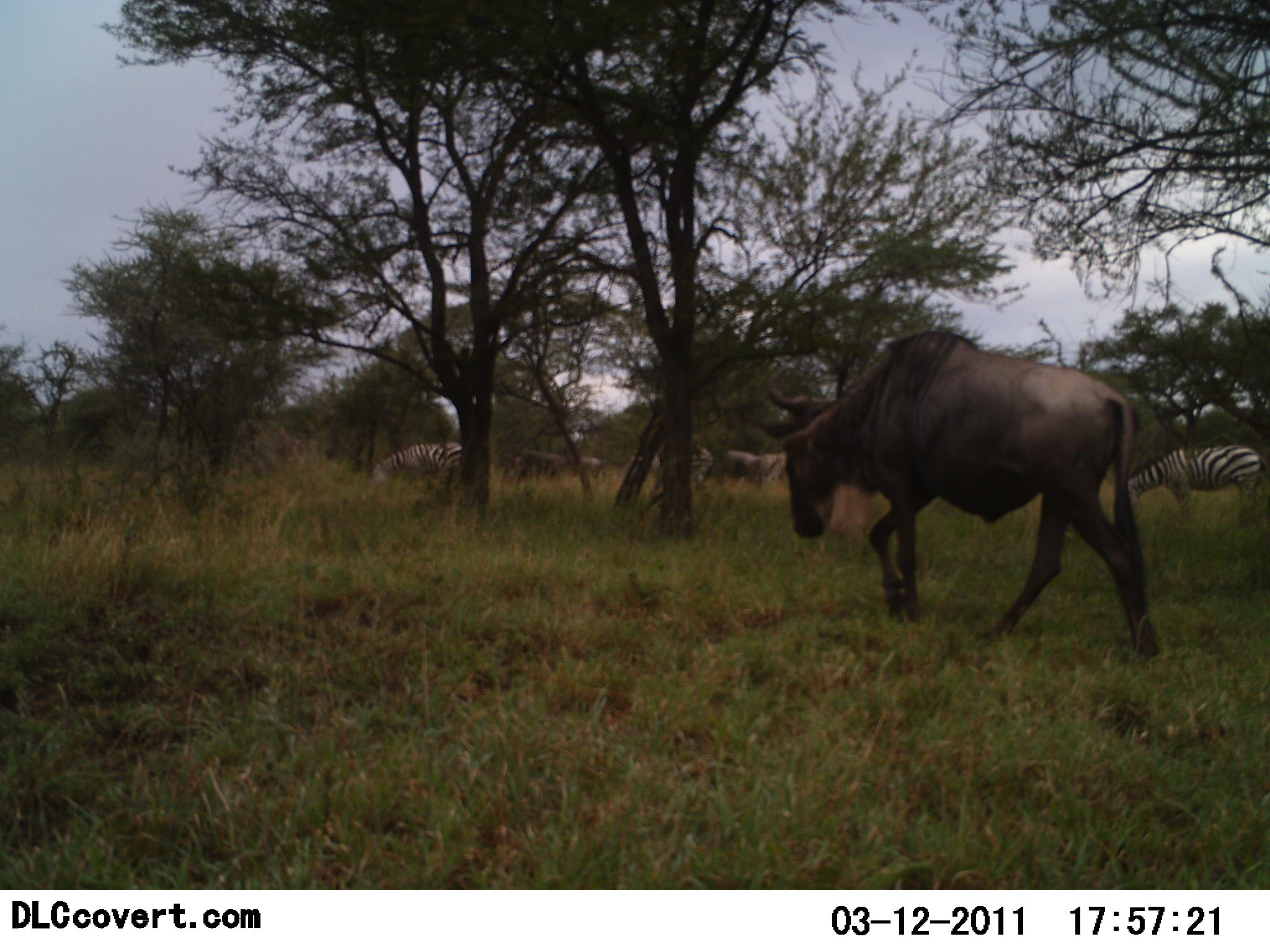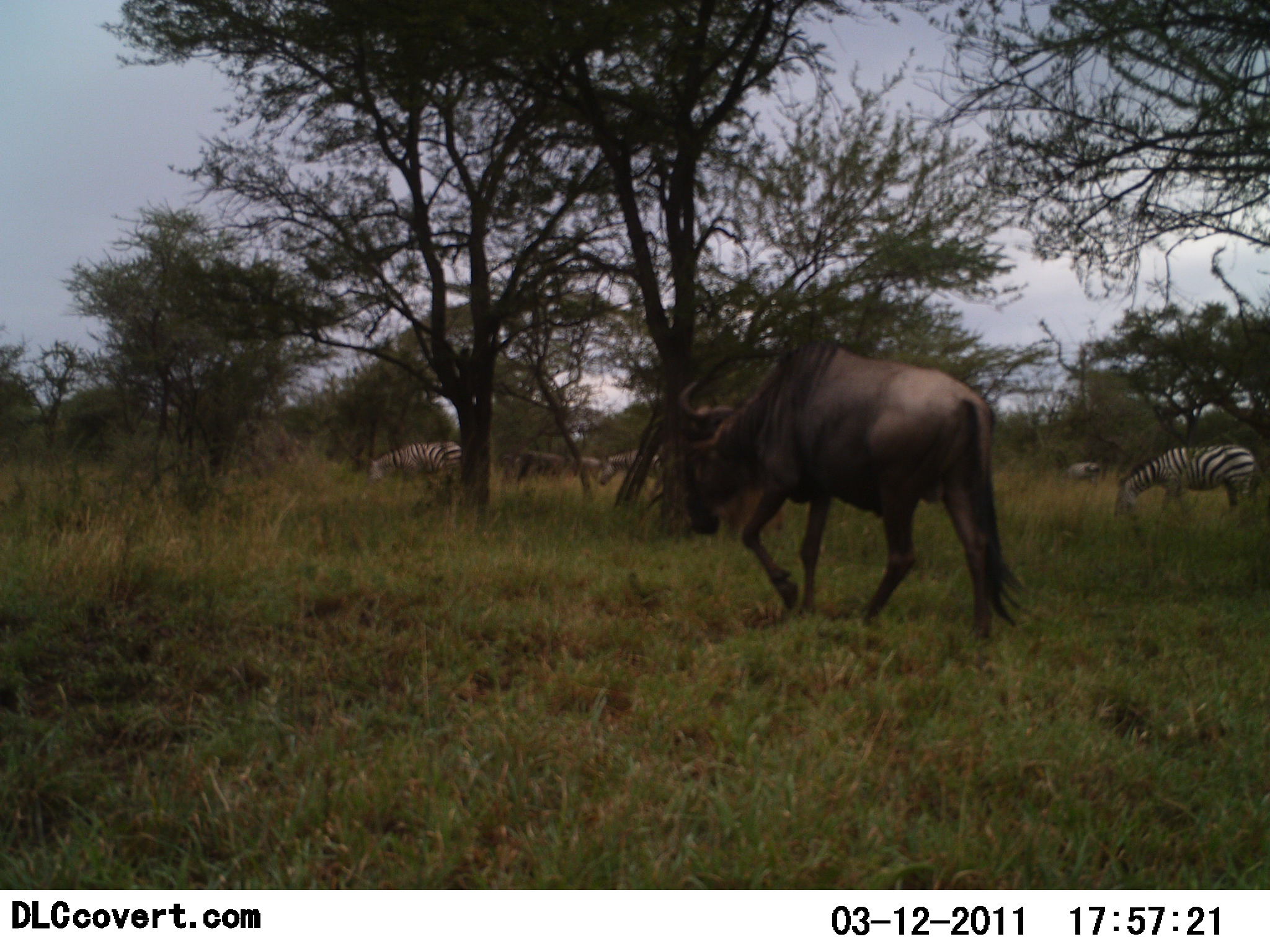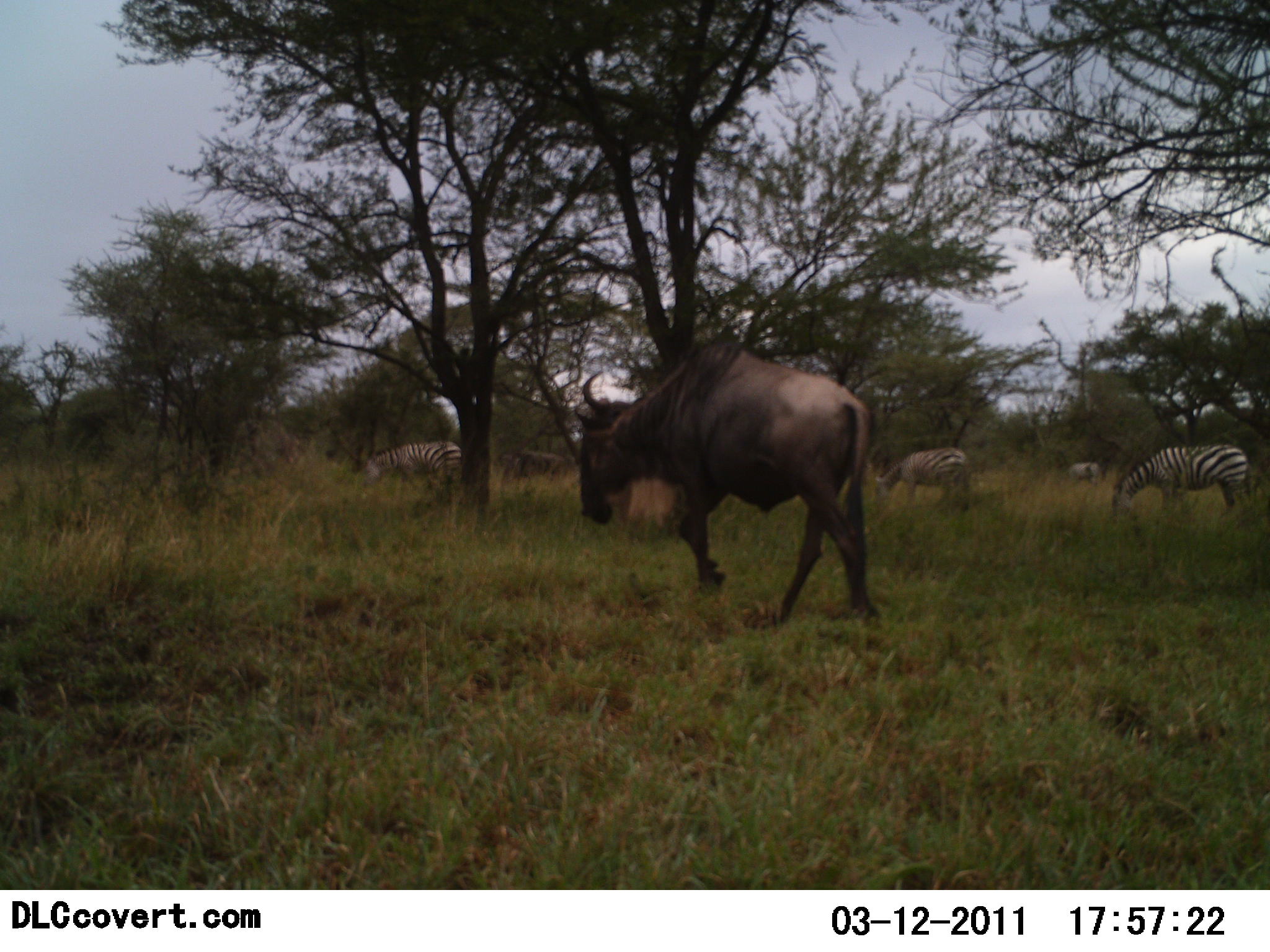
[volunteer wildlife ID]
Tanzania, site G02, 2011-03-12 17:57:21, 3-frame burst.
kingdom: Animalia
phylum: Chordata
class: Mammalia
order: Artiodactyla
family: Bovidae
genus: Connochaetes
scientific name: Connochaetes taurinus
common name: blue wildebeest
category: wildebeest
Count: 1.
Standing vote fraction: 15%.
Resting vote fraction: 0%.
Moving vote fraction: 92%.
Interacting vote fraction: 0%.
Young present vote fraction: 0%.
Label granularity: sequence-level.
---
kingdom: Animalia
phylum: Chordata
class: Mammalia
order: Perissodactyla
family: Equidae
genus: Equus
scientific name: Equus quagga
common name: plains zebra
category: zebra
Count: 4.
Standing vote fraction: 25%.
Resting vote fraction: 0%.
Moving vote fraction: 42%.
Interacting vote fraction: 0%.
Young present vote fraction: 0%.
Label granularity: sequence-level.